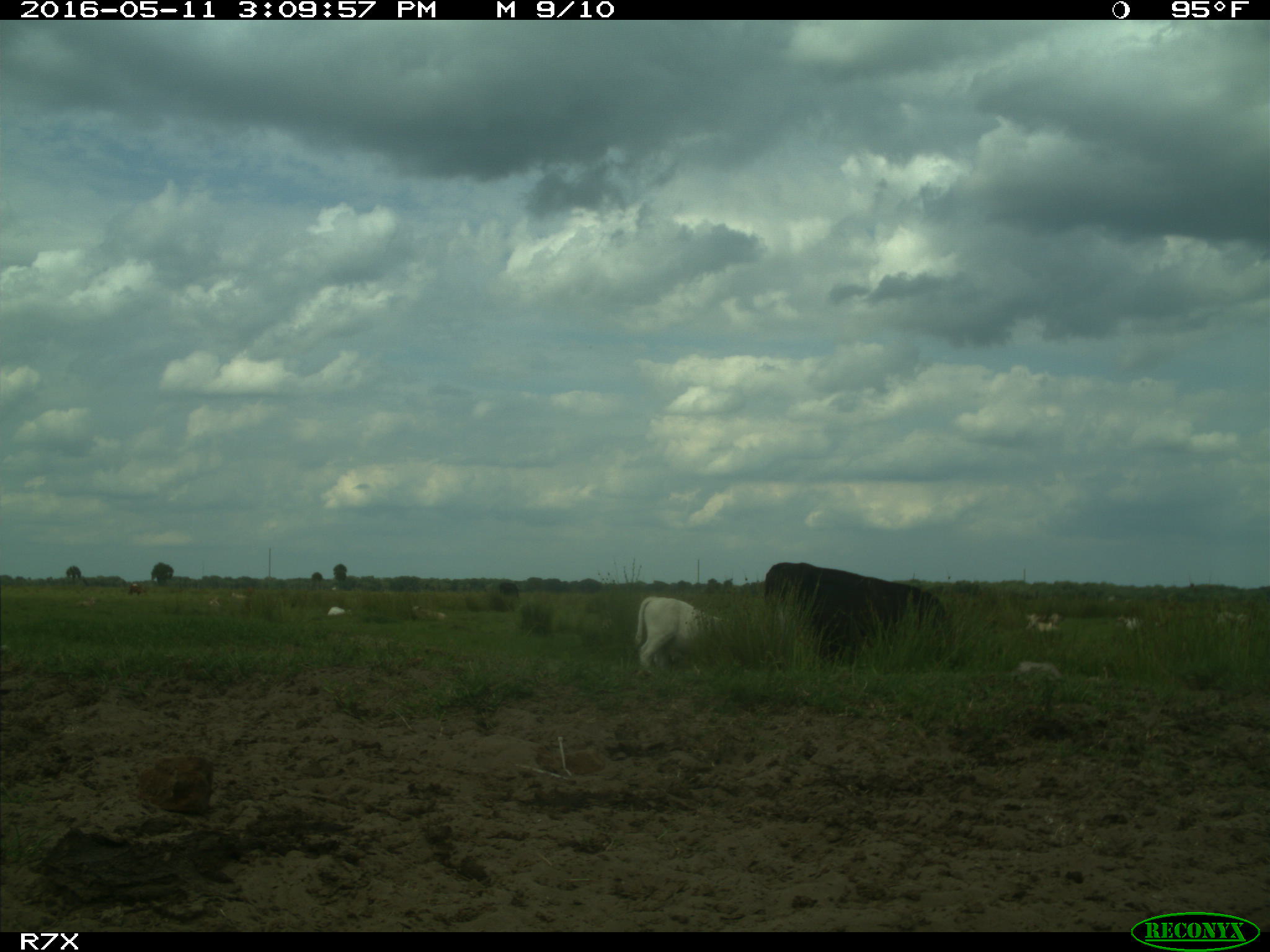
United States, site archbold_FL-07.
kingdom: Animalia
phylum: Chordata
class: Mammalia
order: Artiodactyla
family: Bovidae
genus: Bos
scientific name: Bos taurus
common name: domestic cow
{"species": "Bos taurus (domestic cow)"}